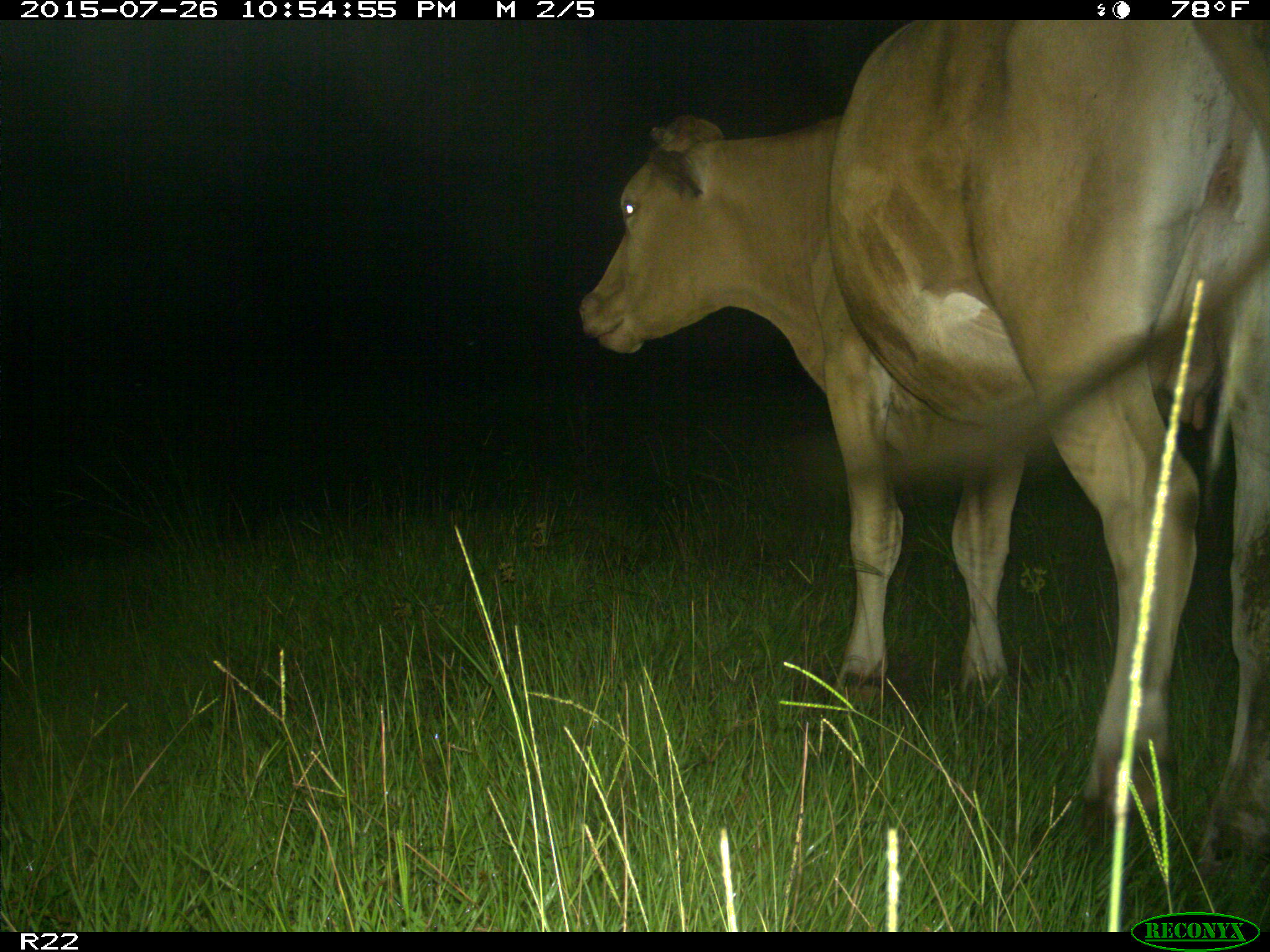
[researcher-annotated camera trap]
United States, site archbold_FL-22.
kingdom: Animalia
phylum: Chordata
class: Mammalia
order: Artiodactyla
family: Bovidae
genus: Bos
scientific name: Bos taurus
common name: domestic cow